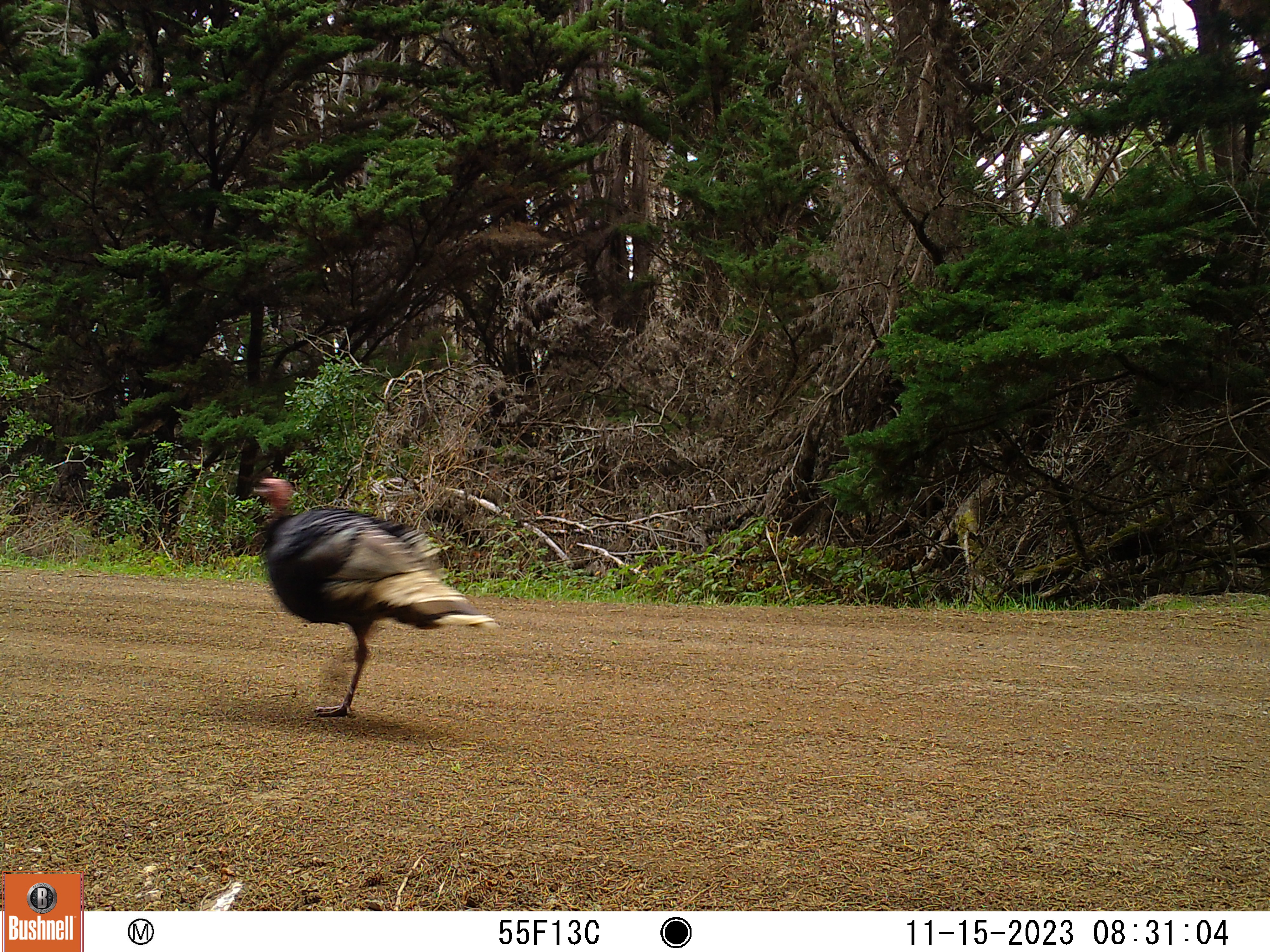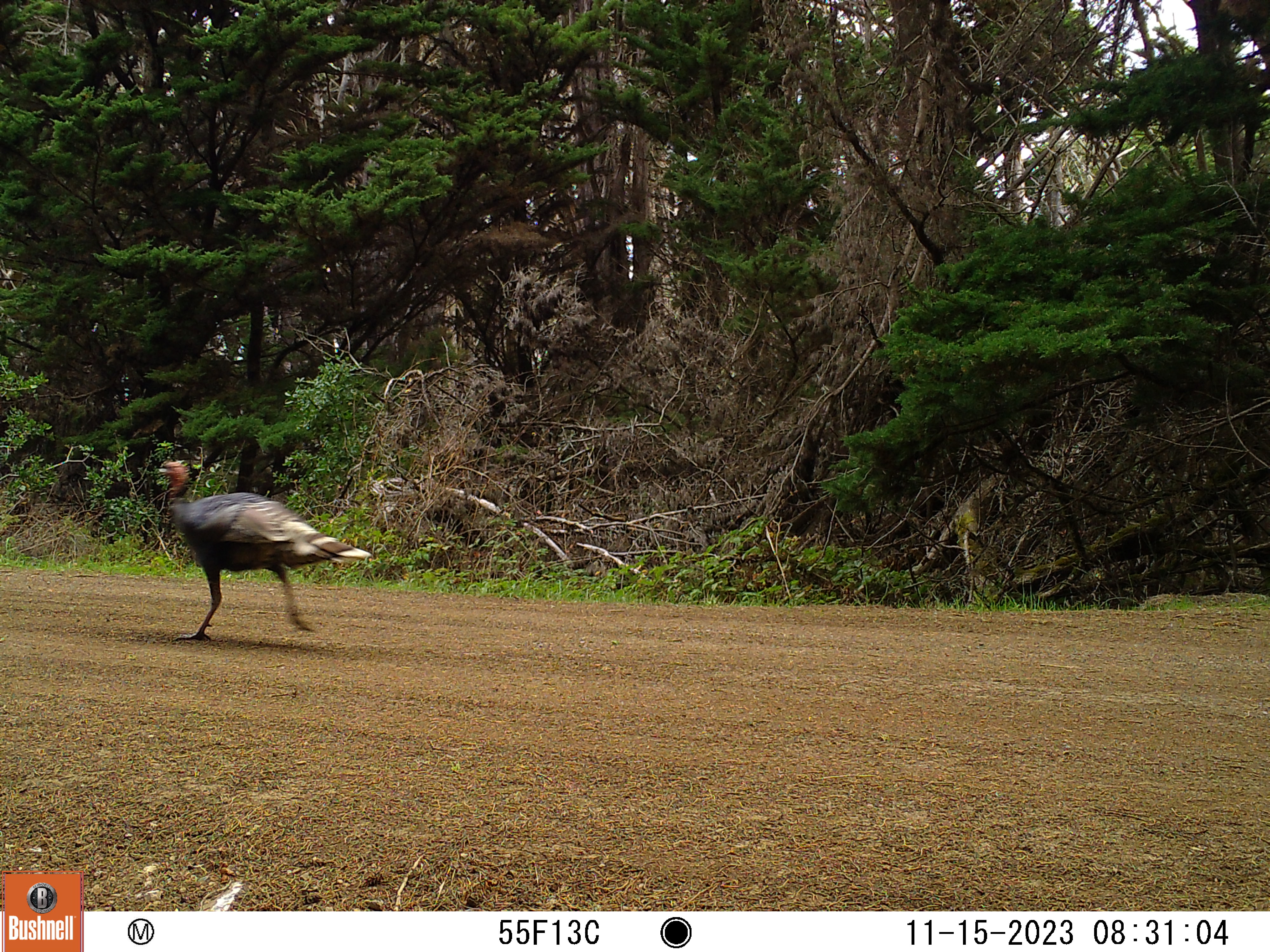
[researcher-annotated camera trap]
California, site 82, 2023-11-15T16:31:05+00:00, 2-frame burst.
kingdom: Animalia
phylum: Chordata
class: Aves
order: Galliformes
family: Phasianidae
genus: Meleagris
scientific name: Meleagris gallopavo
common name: turkey